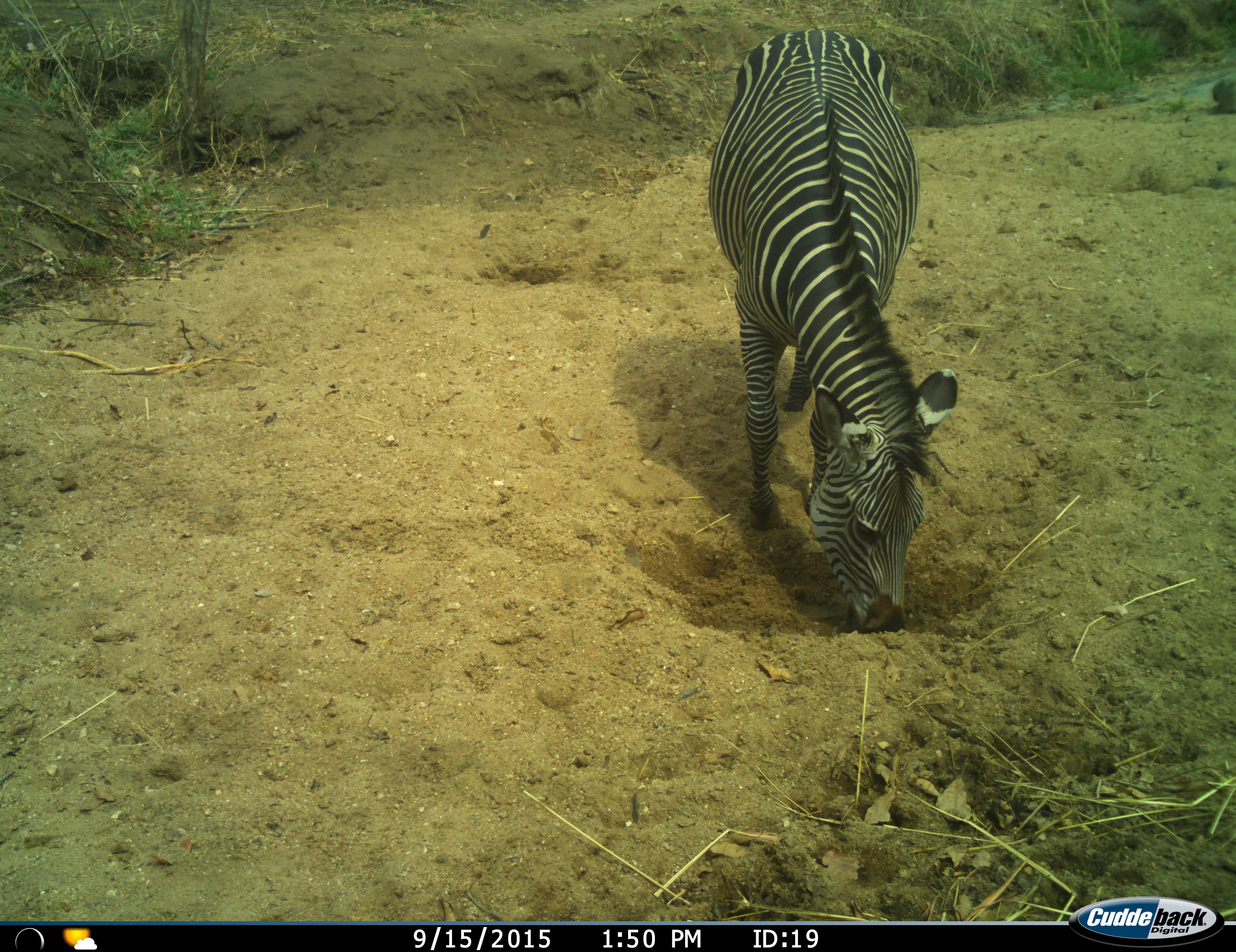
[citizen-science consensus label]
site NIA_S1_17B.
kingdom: Animalia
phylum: Chordata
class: Mammalia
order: Perissodactyla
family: Equidae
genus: Equus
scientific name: Equus quagga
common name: plains zebra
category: zebraplains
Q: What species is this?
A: Zebraplains (plains zebra) (Equus quagga).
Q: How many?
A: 1.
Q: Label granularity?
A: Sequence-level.